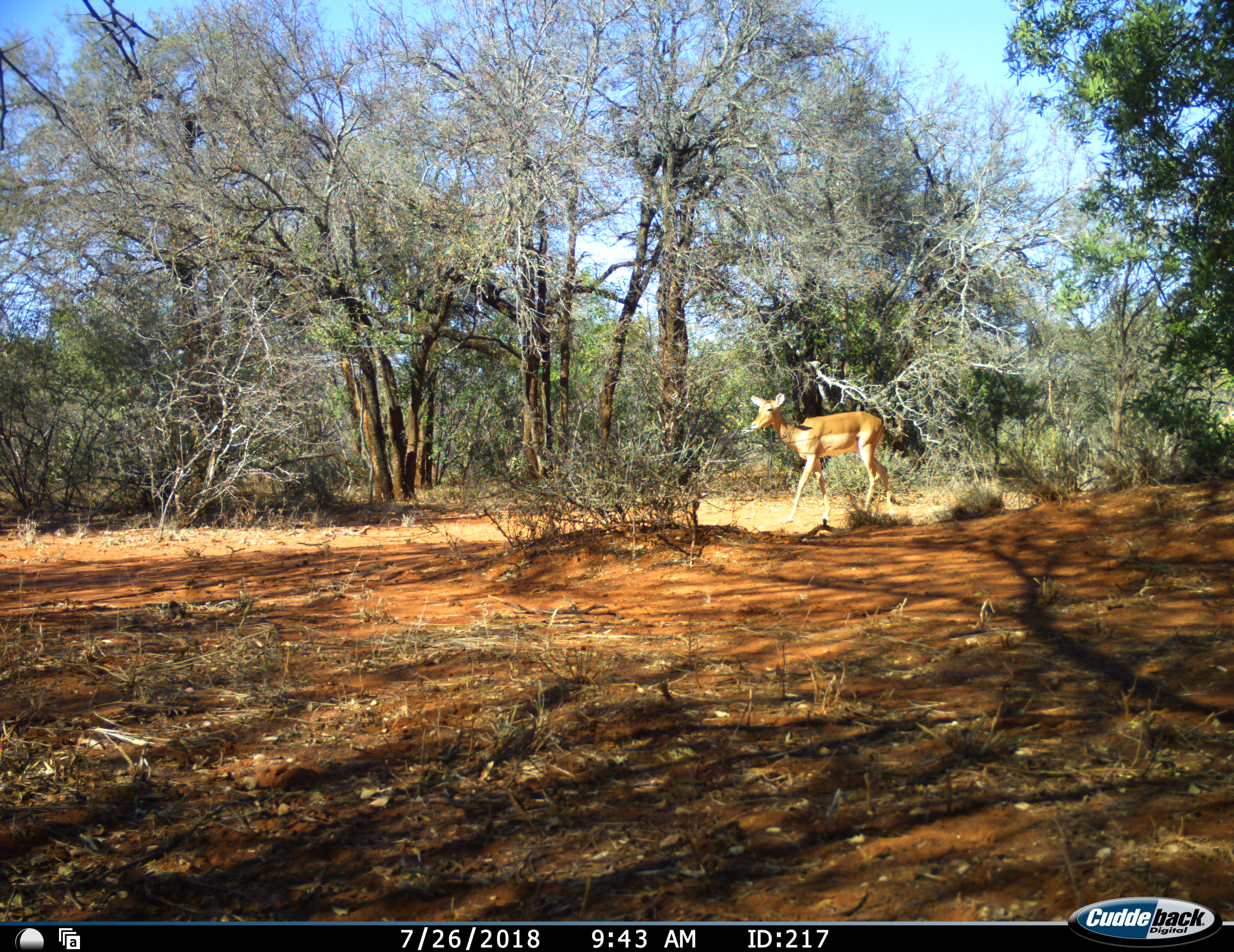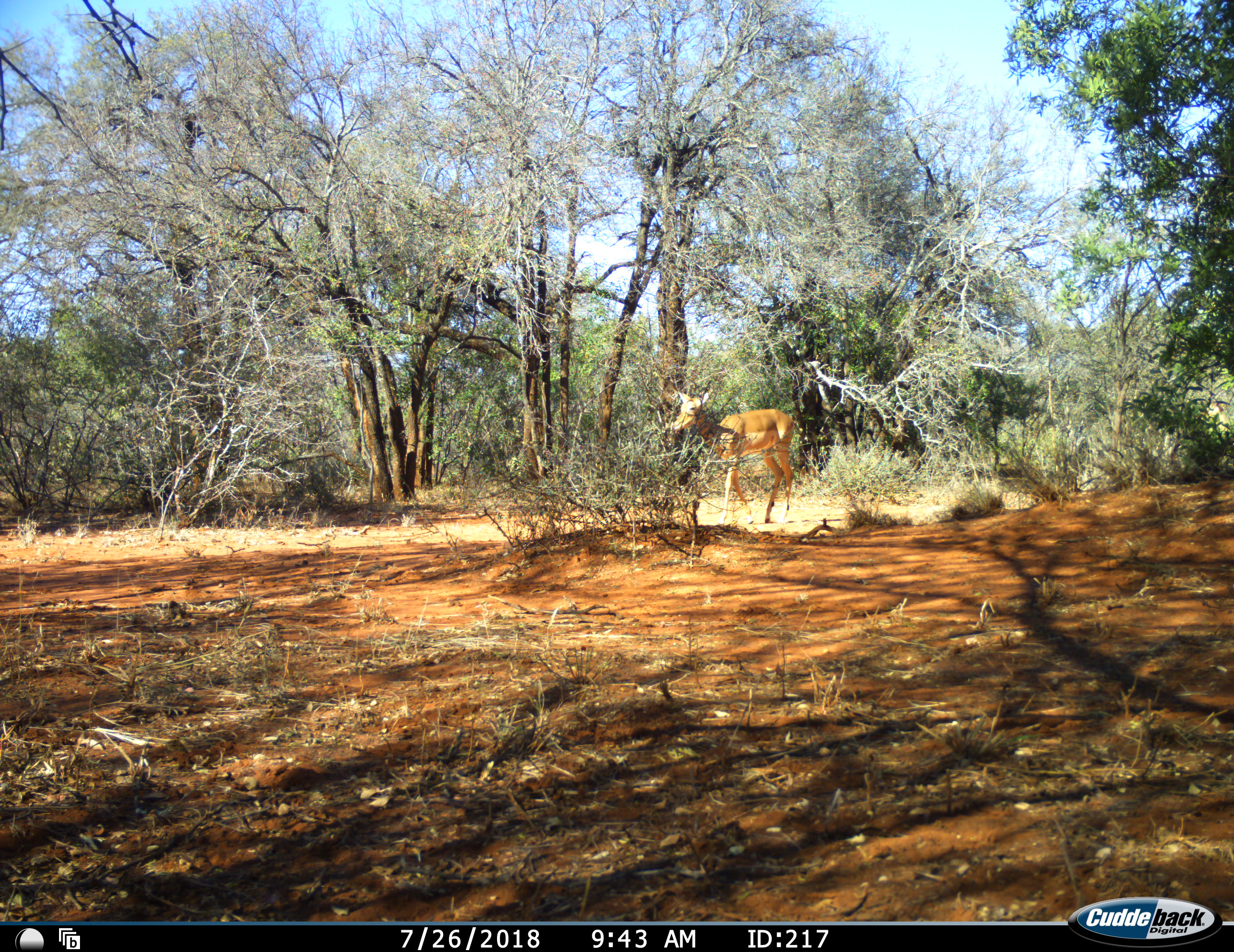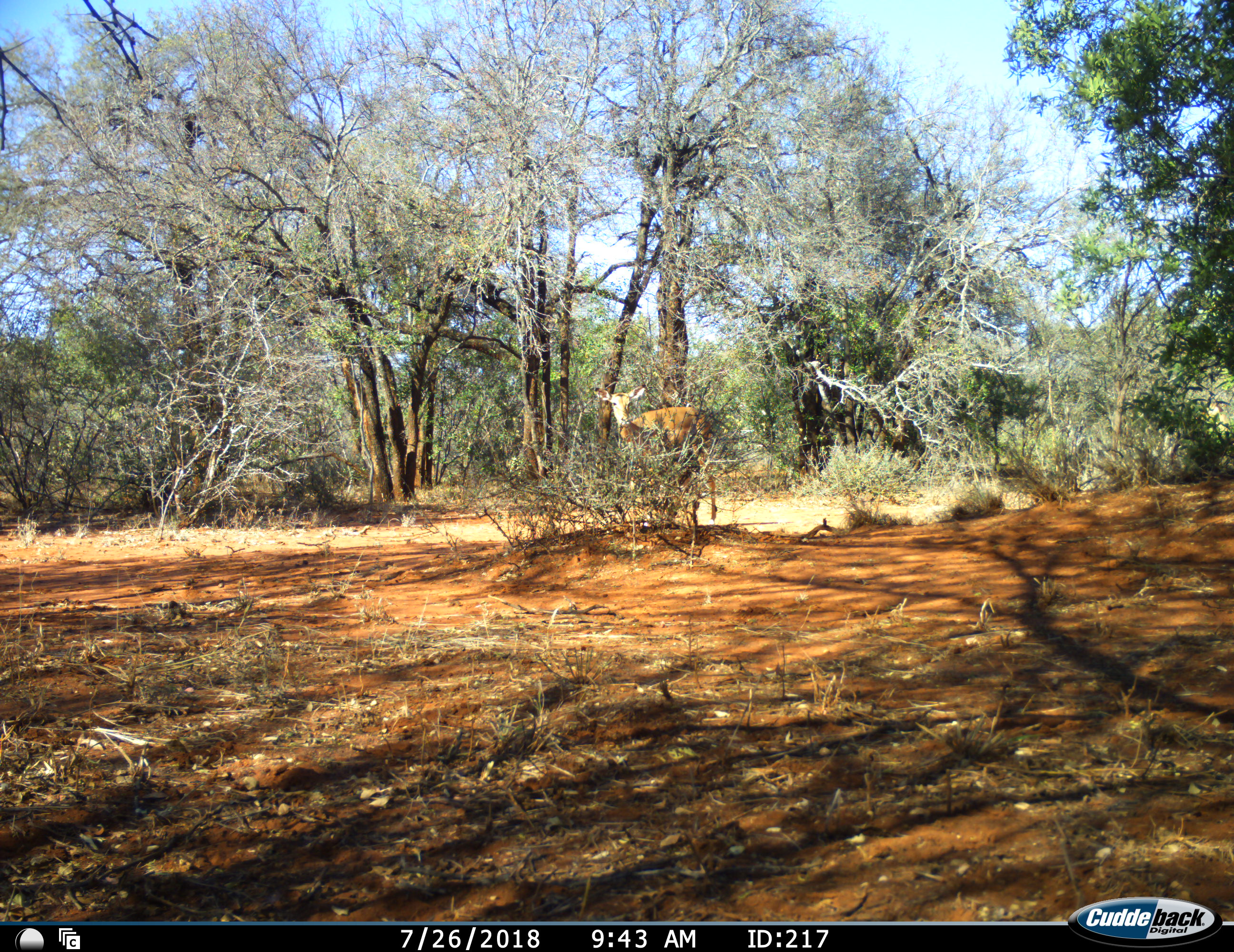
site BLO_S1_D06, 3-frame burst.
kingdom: Animalia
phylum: Chordata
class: Mammalia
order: Artiodactyla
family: Bovidae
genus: Aepyceros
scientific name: Aepyceros melampus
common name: impala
Impala (Aepyceros melampus), count 1. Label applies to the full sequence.